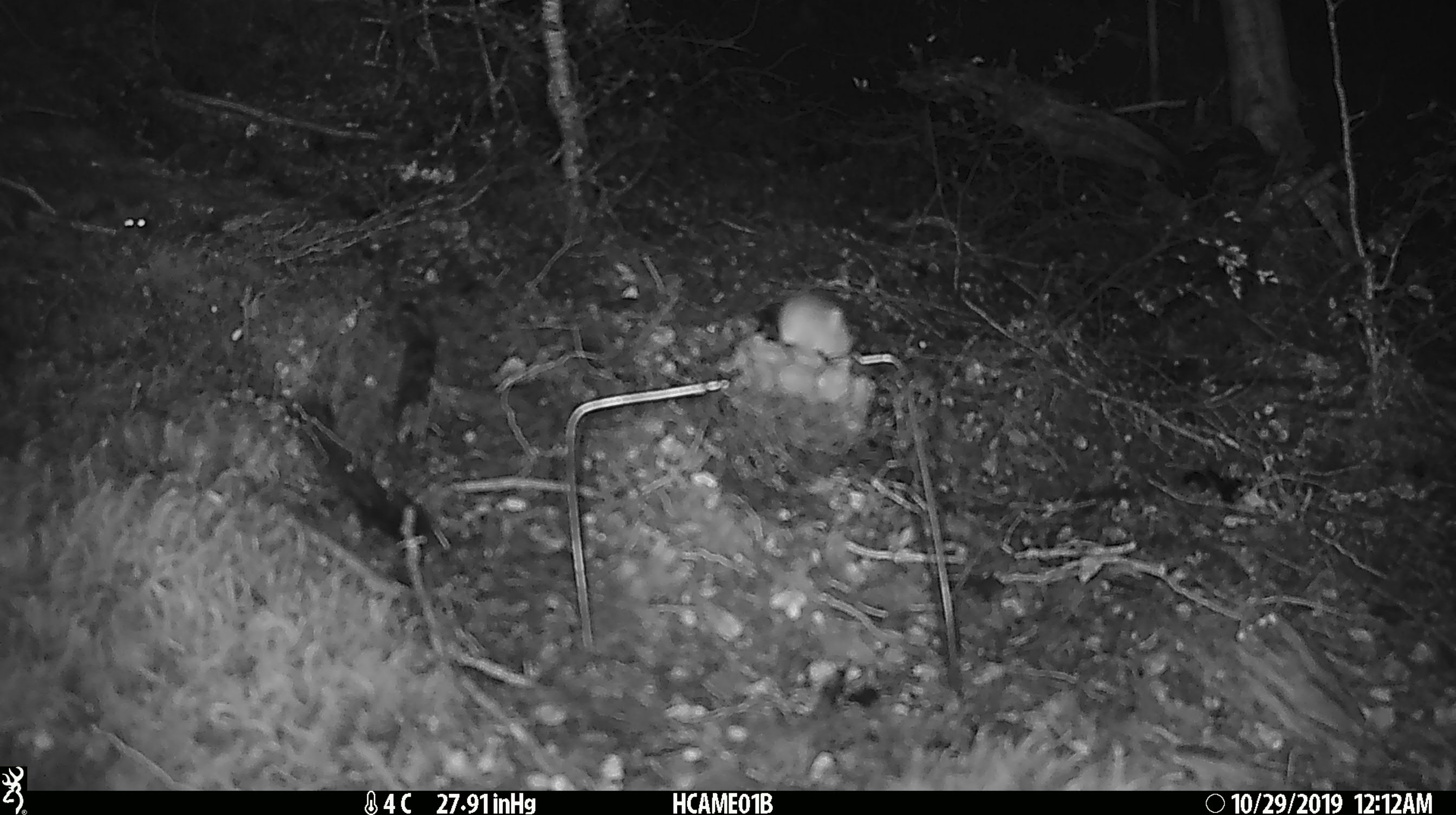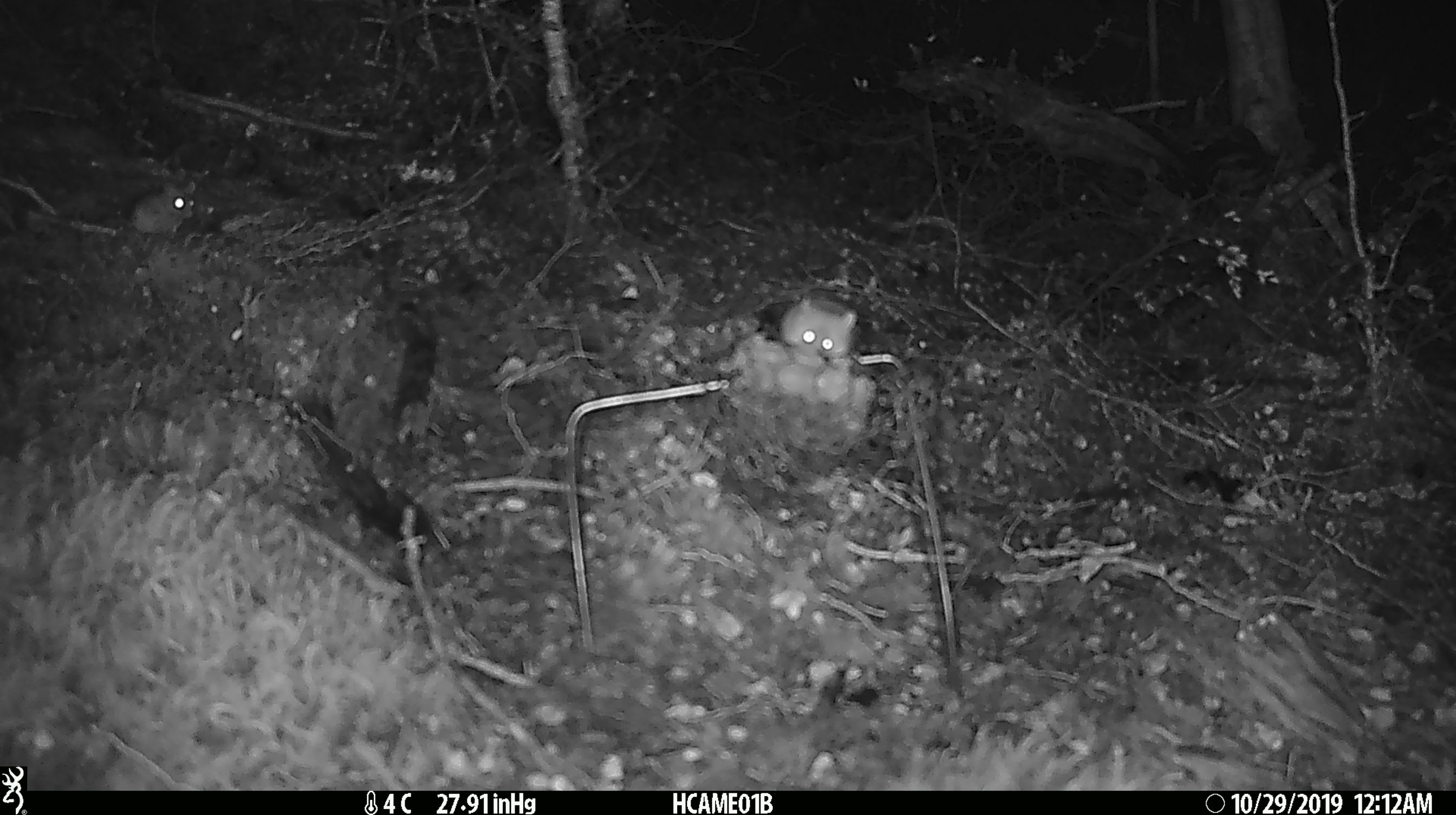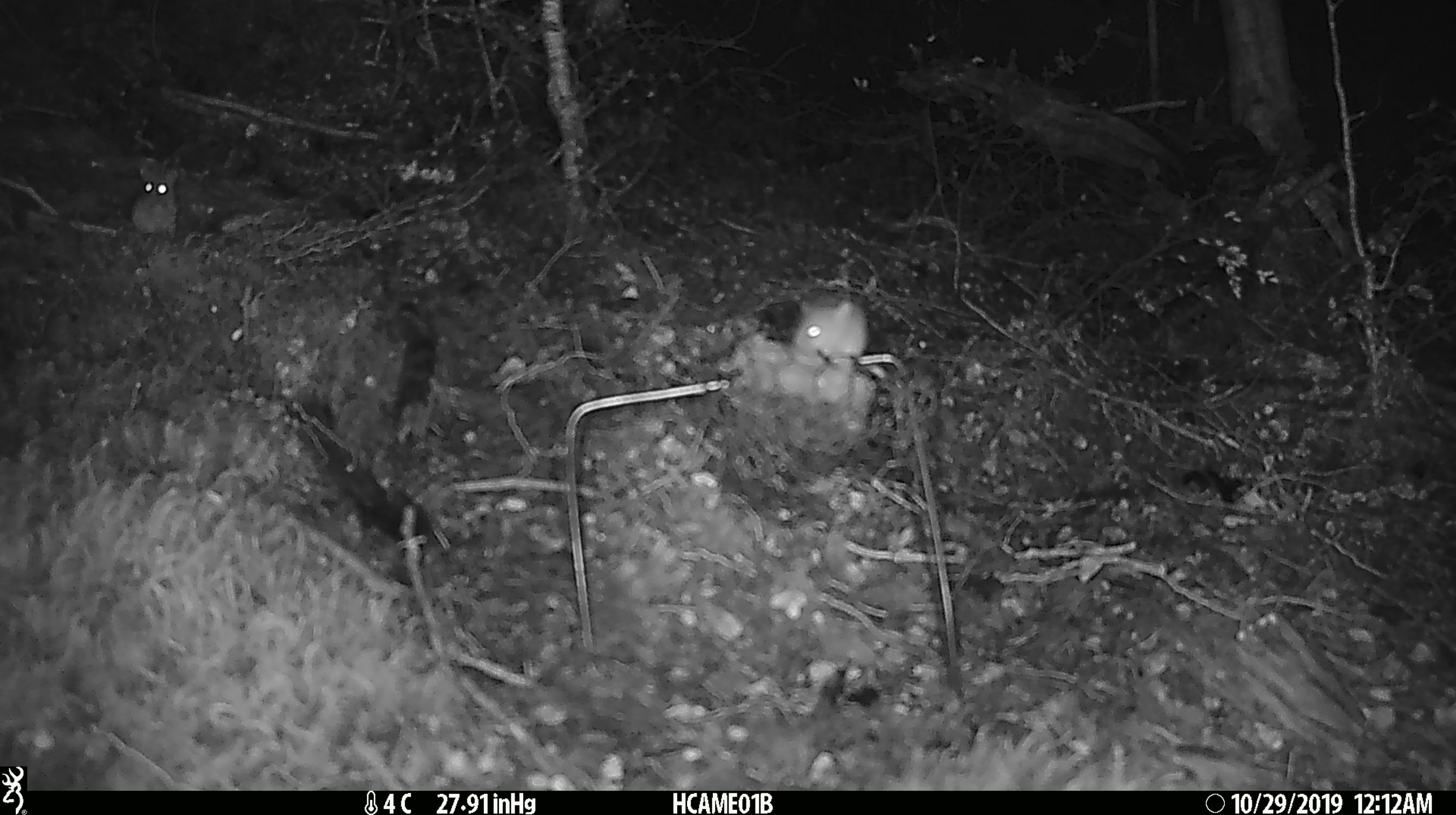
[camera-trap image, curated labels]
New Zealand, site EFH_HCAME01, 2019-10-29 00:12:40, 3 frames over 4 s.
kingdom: Animalia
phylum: Chordata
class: Mammalia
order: Rodentia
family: Muridae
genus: Mus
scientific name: Mus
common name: mouse